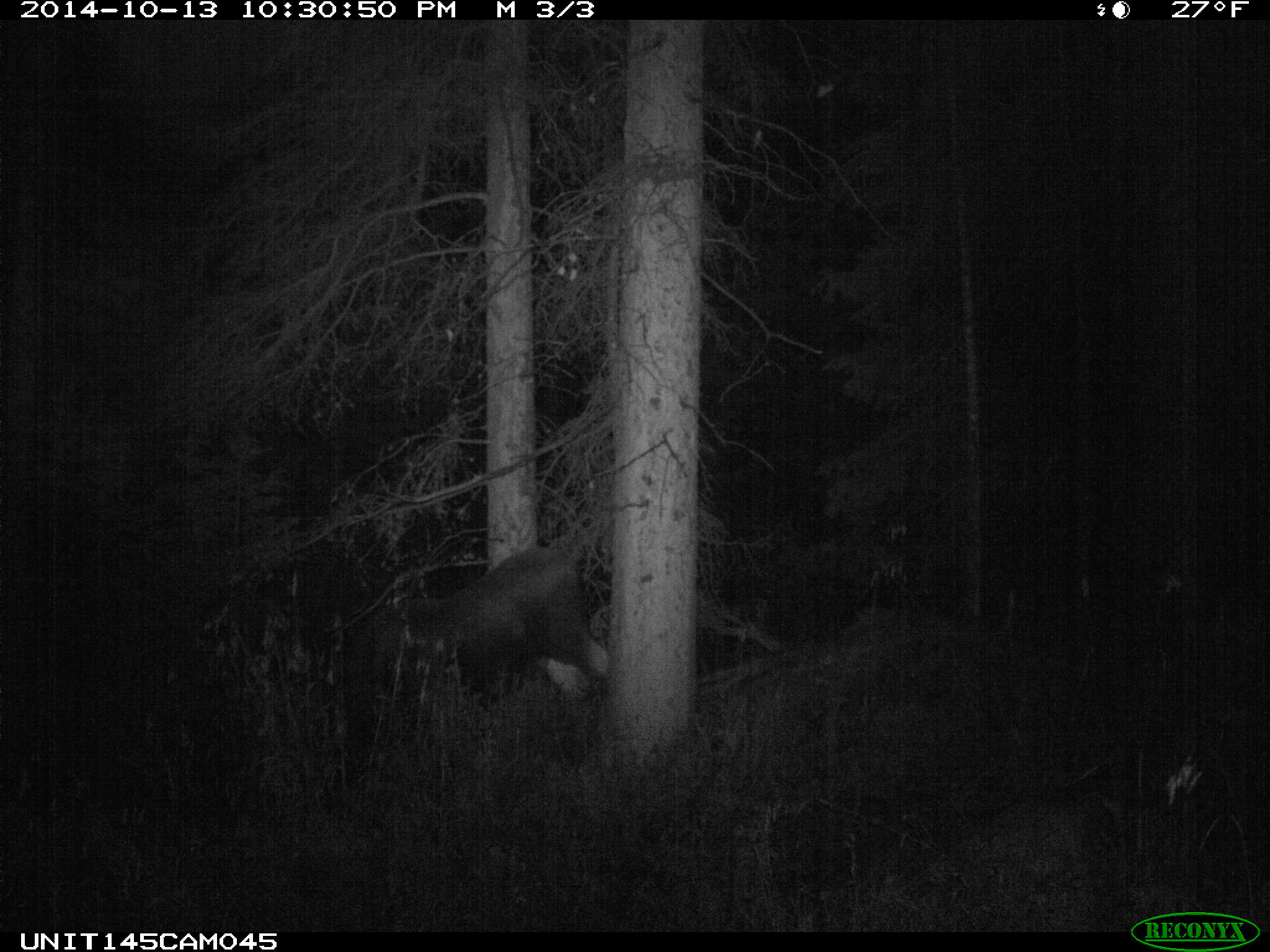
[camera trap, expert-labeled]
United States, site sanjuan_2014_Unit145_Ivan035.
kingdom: Animalia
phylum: Chordata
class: Mammalia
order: Artiodactyla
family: Cervidae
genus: Alces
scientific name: Alces alces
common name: moose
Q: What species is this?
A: Alces alces (moose).